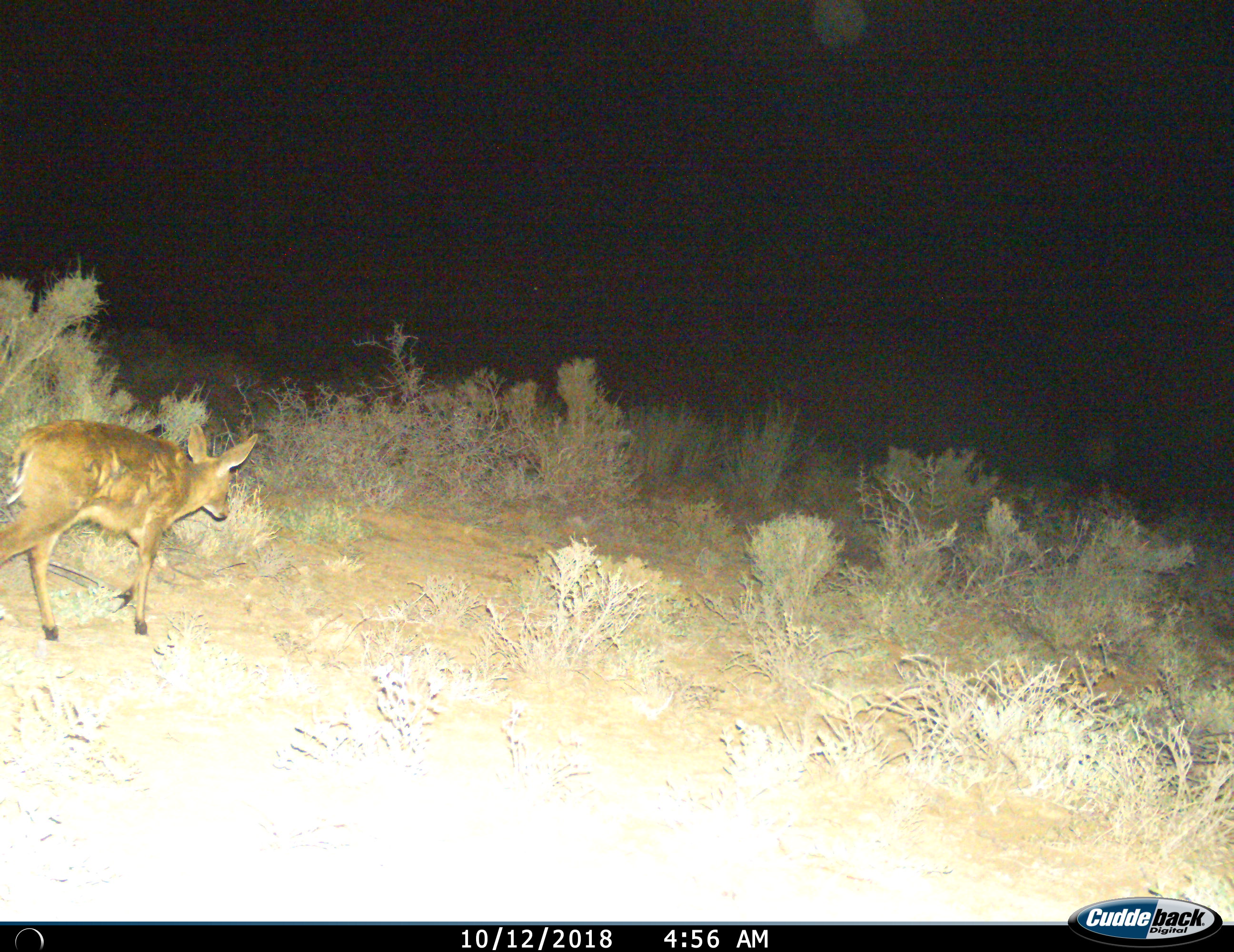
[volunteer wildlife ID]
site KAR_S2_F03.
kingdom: Animalia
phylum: Chordata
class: Mammalia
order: Artiodactyla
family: Bovidae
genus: Sylvicapra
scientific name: Sylvicapra grimmia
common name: common duiker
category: duikercommongrey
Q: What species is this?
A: Duikercommongrey (common duiker) (Sylvicapra grimmia).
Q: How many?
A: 1.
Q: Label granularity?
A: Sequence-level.